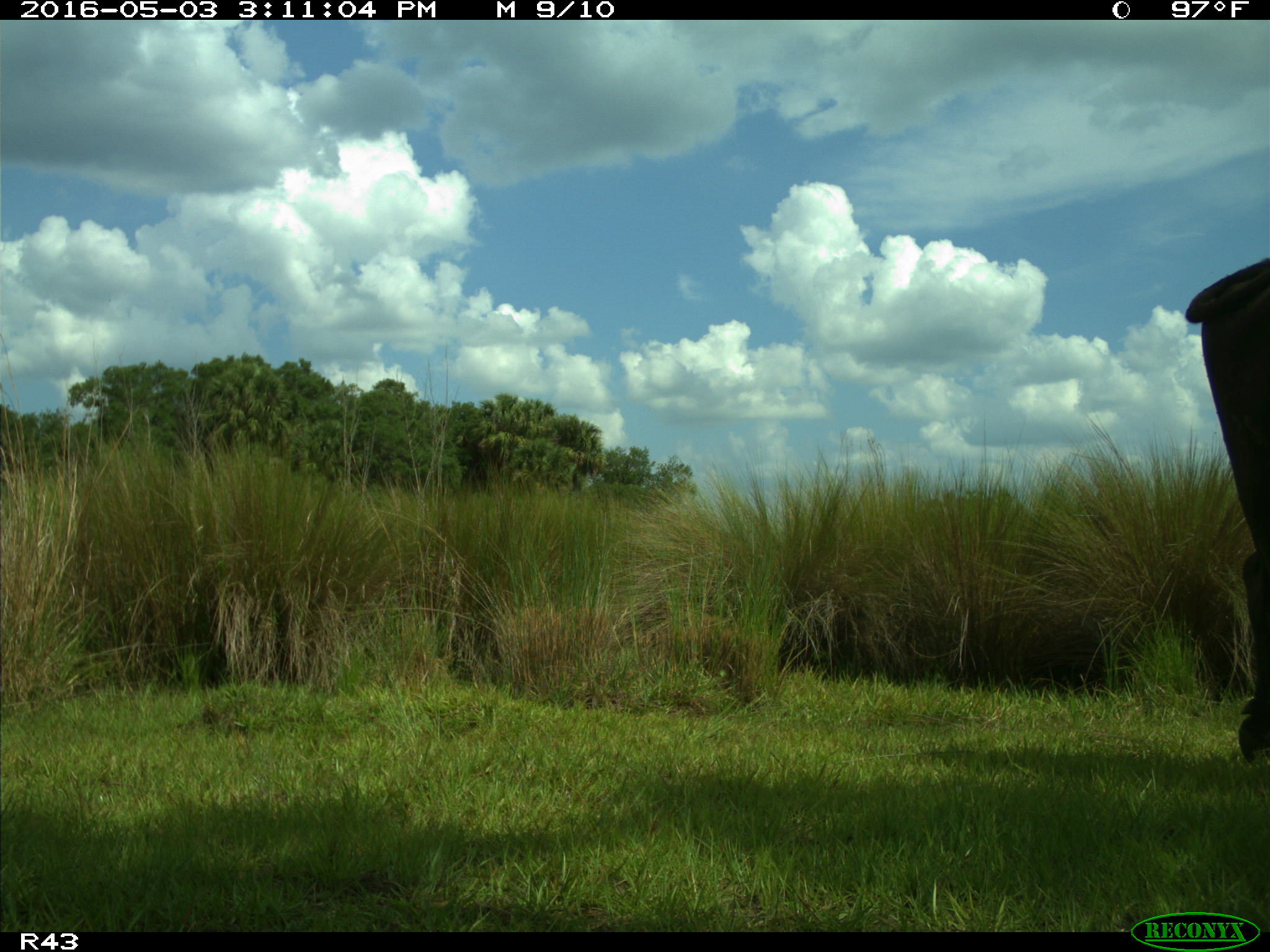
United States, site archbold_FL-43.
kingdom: Animalia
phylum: Chordata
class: Mammalia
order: Artiodactyla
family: Bovidae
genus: Bos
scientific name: Bos taurus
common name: domestic cow